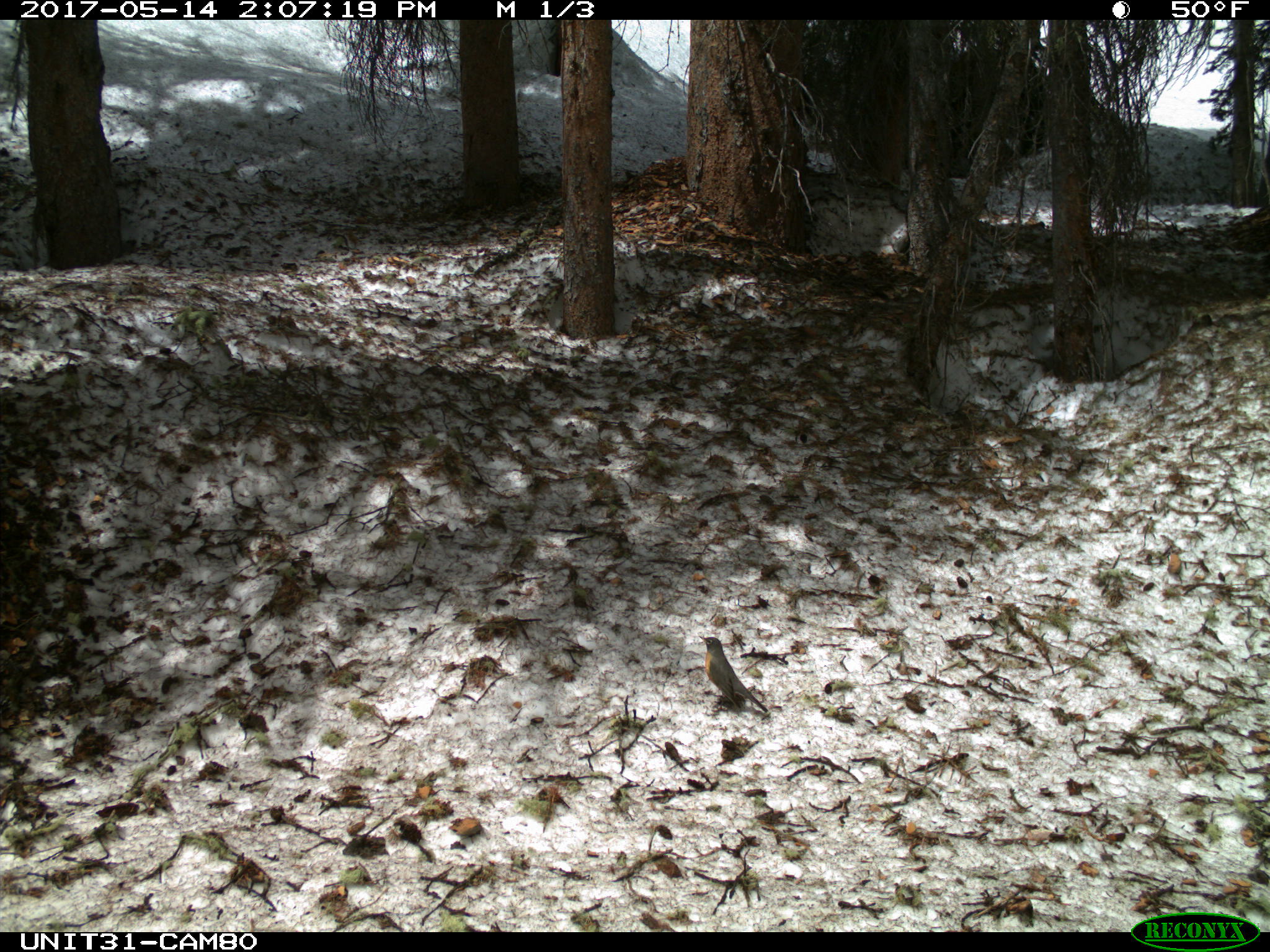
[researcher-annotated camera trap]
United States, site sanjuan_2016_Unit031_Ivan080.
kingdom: Animalia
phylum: Chordata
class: Aves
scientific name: Aves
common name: birds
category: unidentified bird